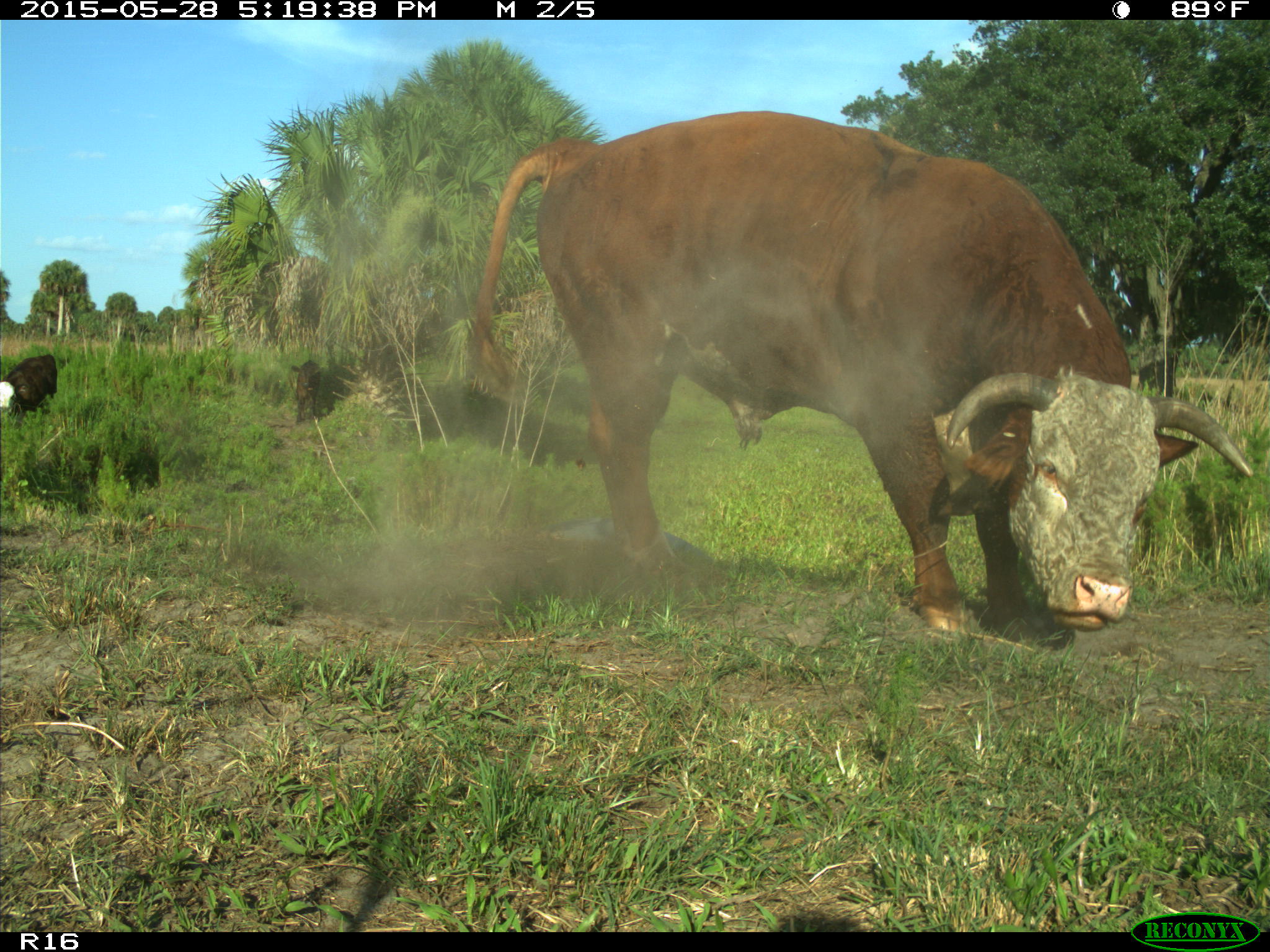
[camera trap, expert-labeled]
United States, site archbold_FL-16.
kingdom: Animalia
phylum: Chordata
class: Mammalia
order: Artiodactyla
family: Bovidae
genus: Bos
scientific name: Bos taurus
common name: domestic cow